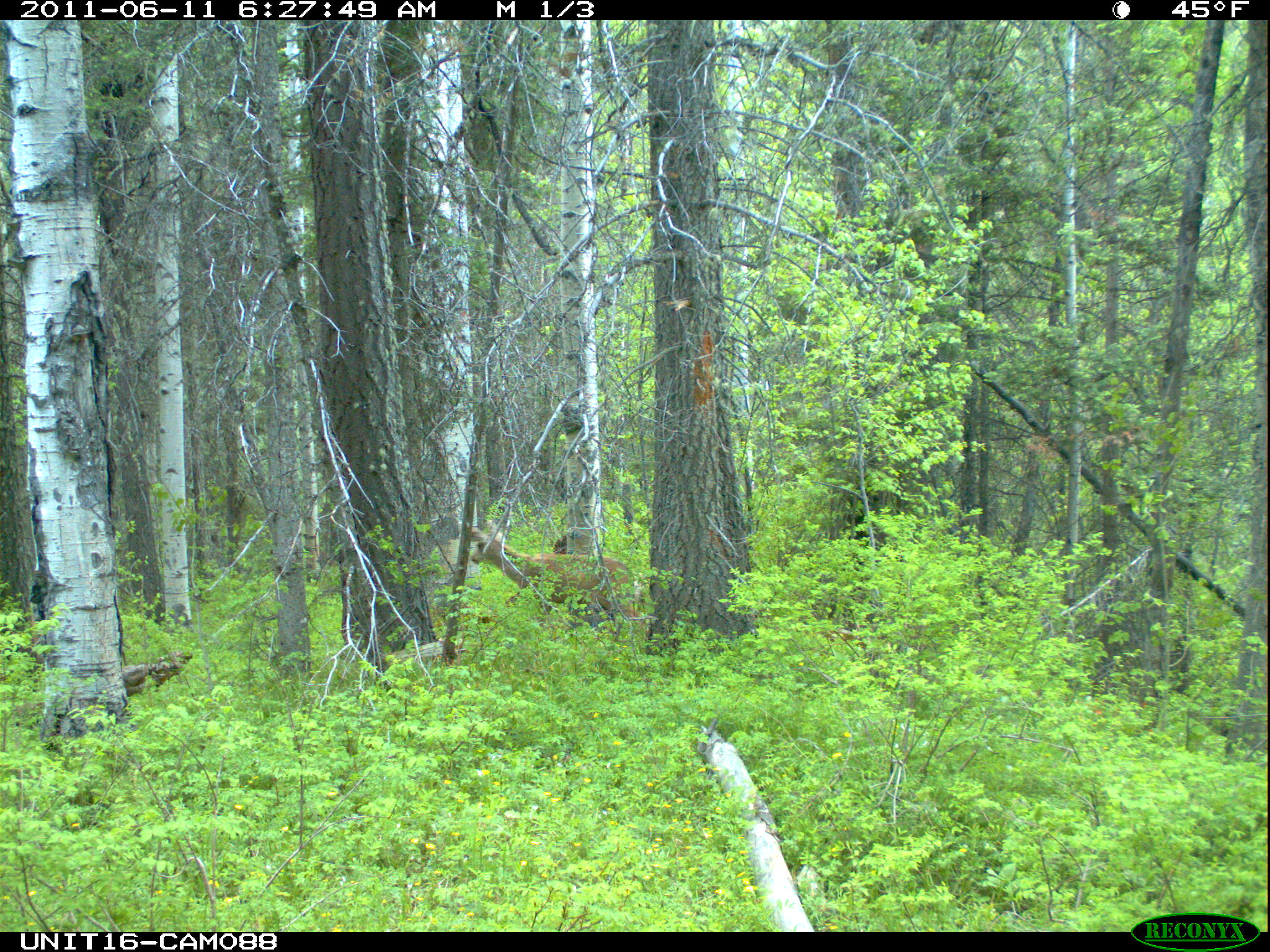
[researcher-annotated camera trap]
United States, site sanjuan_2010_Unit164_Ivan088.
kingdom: Animalia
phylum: Chordata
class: Mammalia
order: Artiodactyla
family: Cervidae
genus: Odocoileus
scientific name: Odocoileus hemionus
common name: mule deer